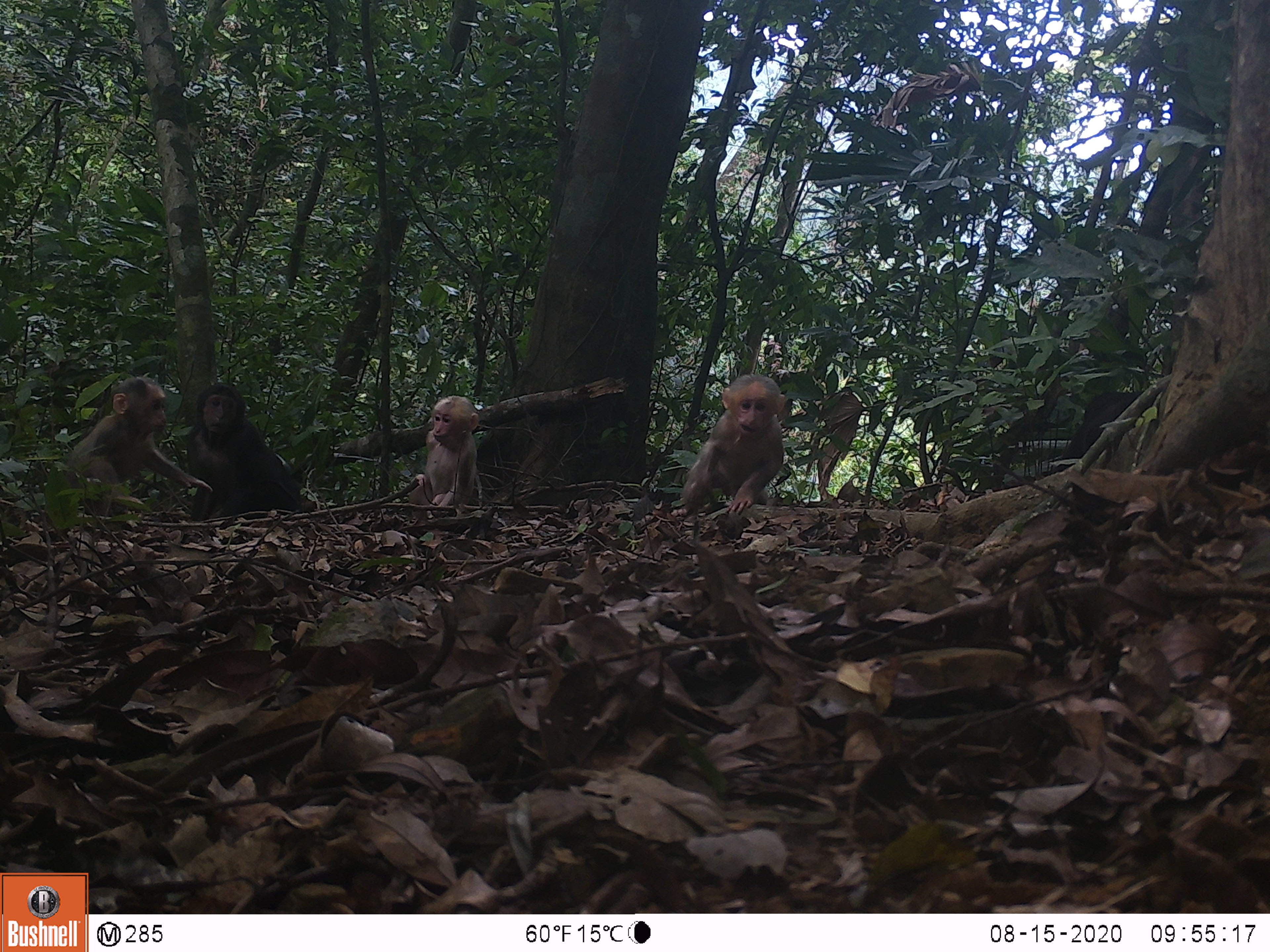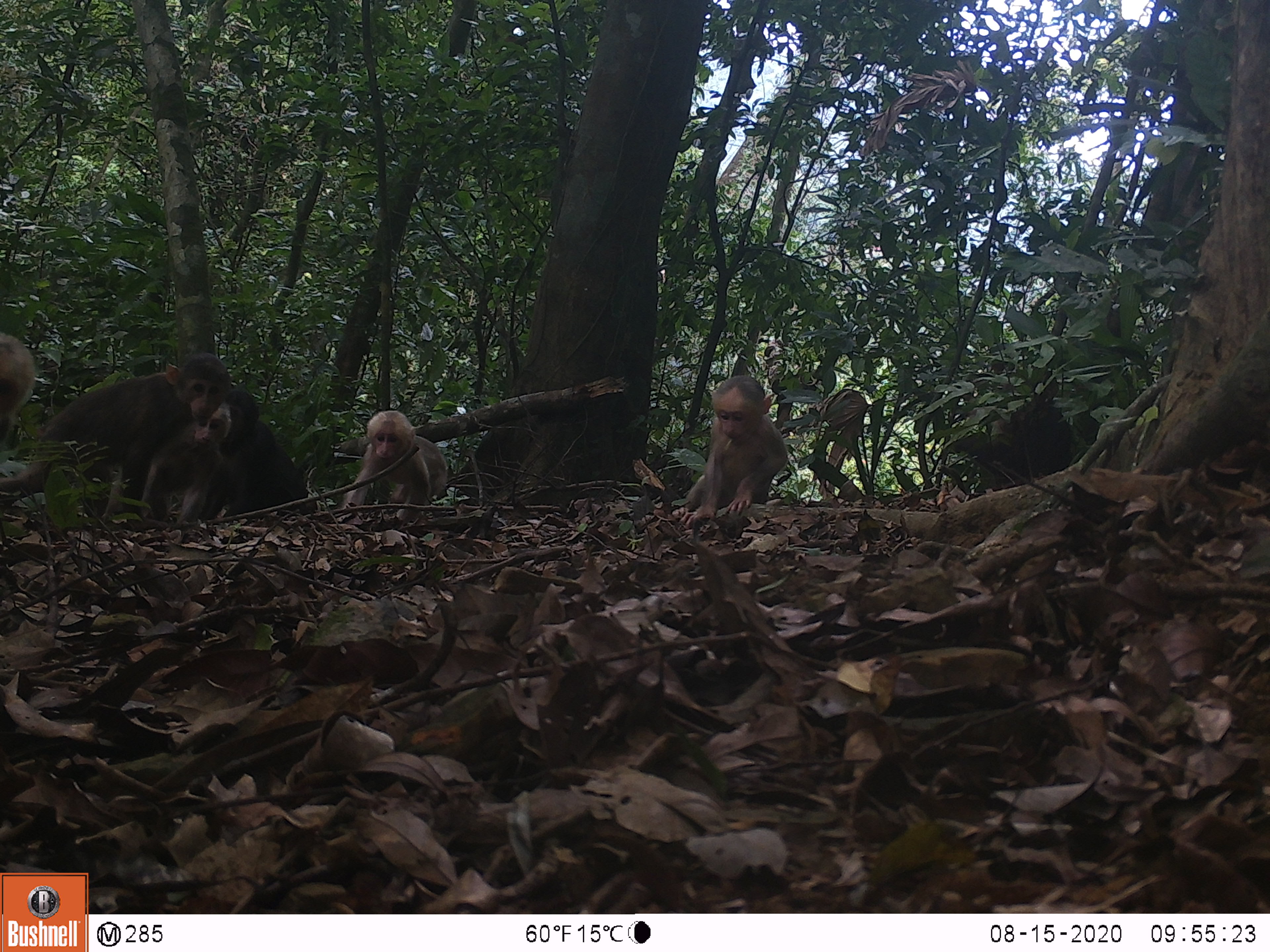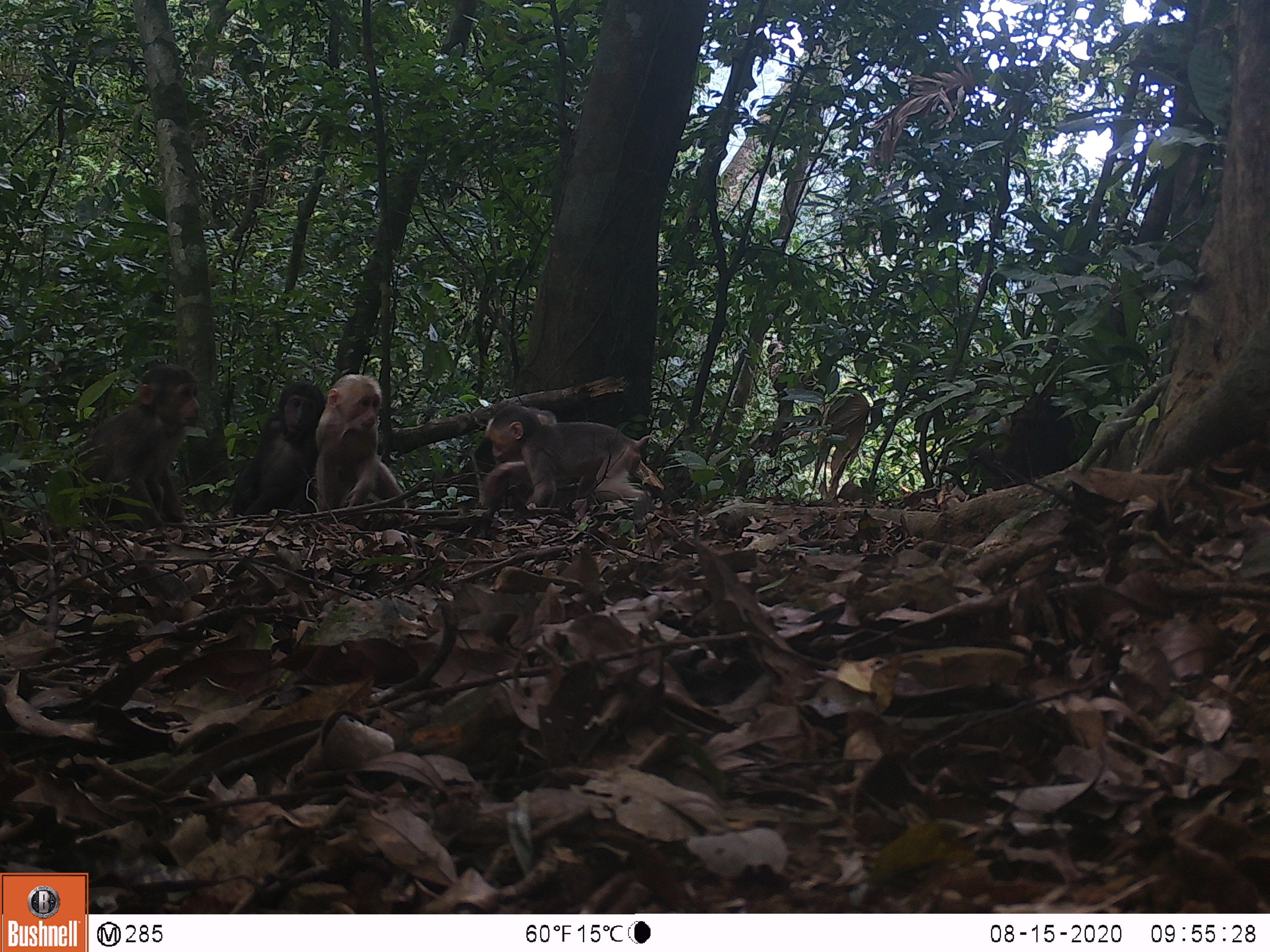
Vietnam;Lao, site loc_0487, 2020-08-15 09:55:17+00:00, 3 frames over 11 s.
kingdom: Animalia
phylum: Chordata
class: Mammalia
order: Primates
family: Cercopithecidae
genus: Macaca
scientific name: Macaca arctoides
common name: stump-tailed macaque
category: stump tailed macaque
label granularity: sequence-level